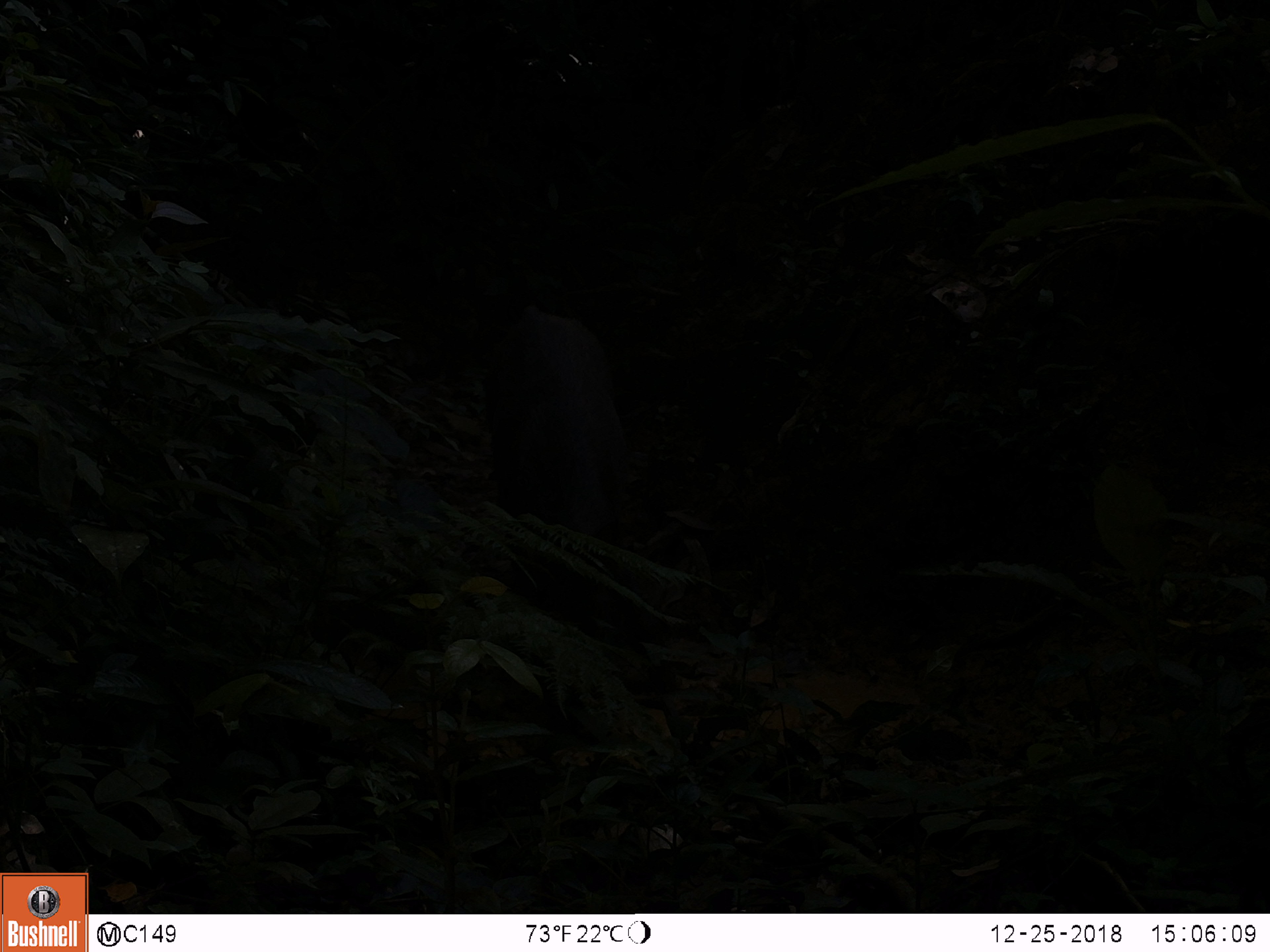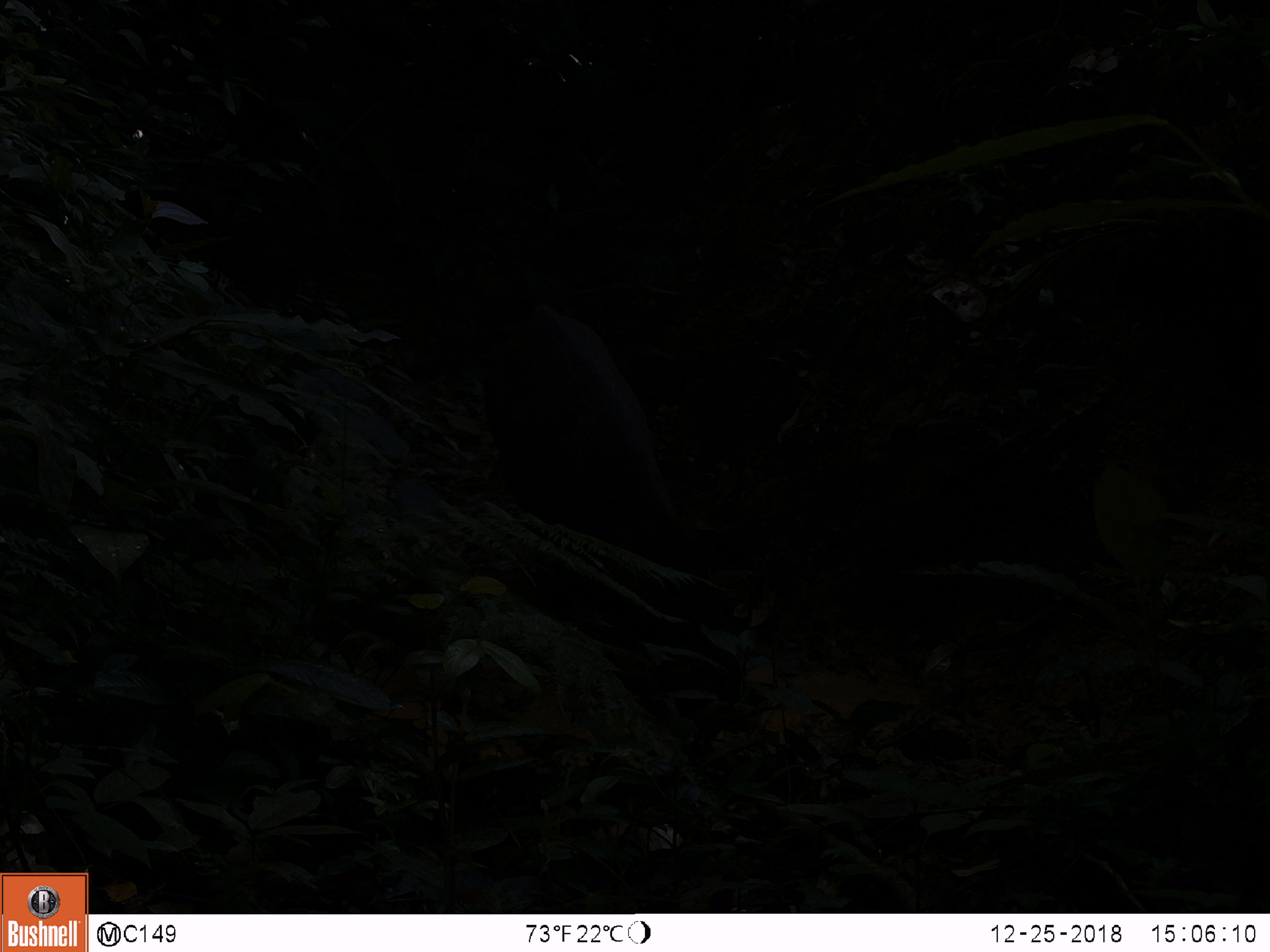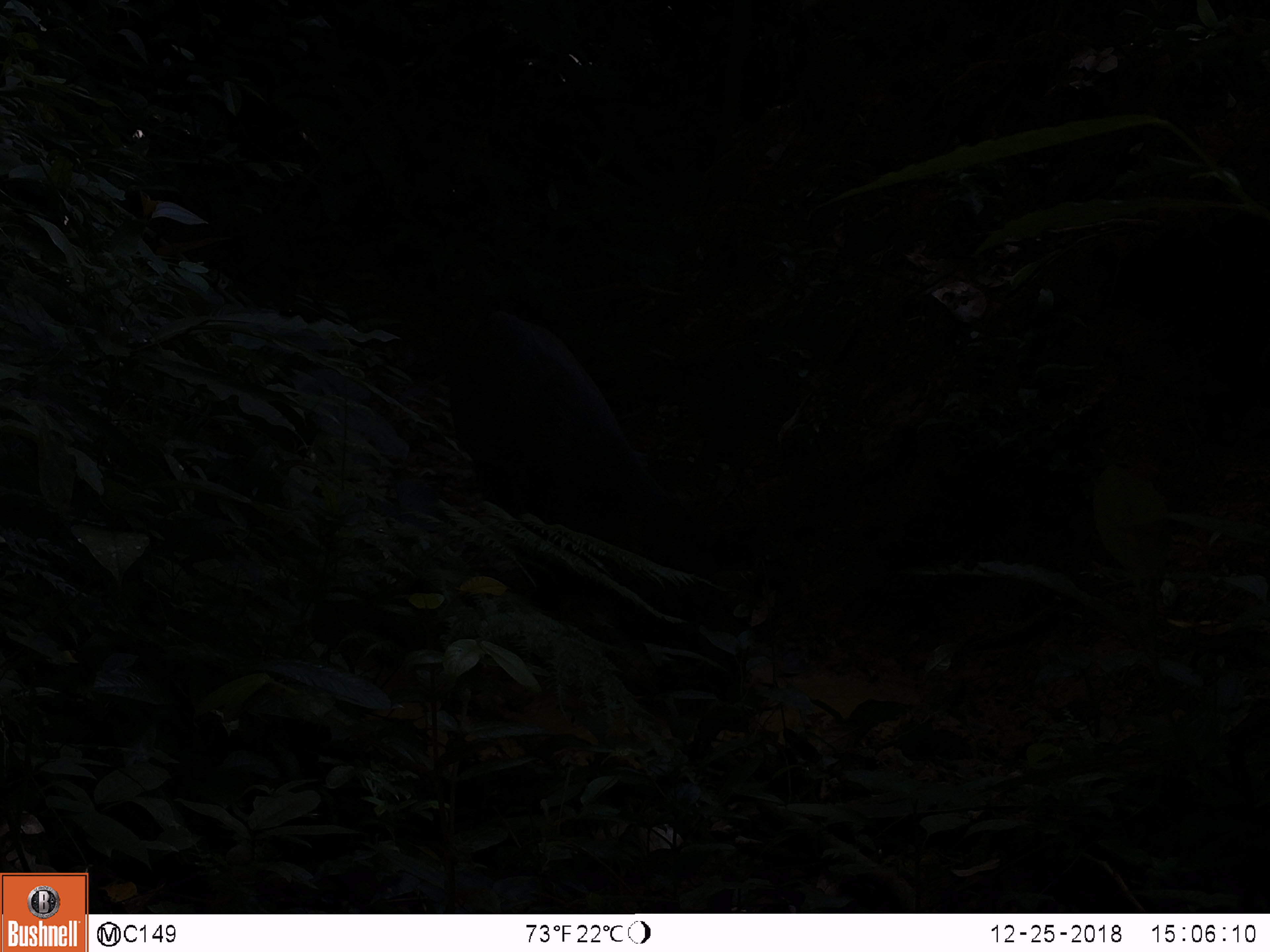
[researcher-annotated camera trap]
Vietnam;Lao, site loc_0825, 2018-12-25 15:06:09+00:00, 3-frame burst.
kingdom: Animalia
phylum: Chordata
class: Mammalia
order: Artiodactyla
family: Suidae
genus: Sus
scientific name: Sus scrofa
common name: eurasian wild pig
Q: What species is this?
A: Eurasian wild pig (Sus scrofa).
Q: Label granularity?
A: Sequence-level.